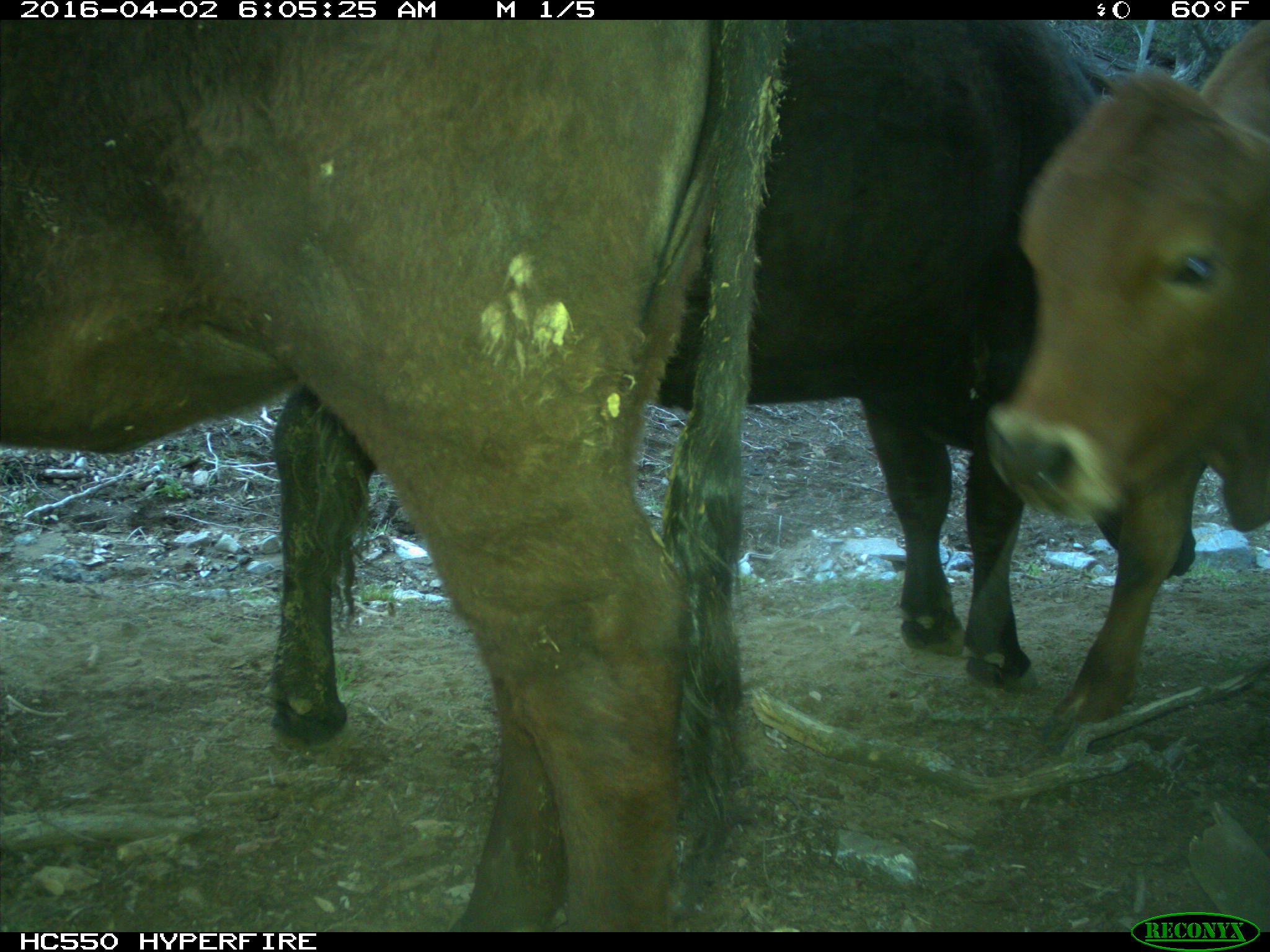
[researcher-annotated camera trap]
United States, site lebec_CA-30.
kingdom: Animalia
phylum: Chordata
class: Mammalia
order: Artiodactyla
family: Bovidae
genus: Bos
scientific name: Bos taurus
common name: domestic cow